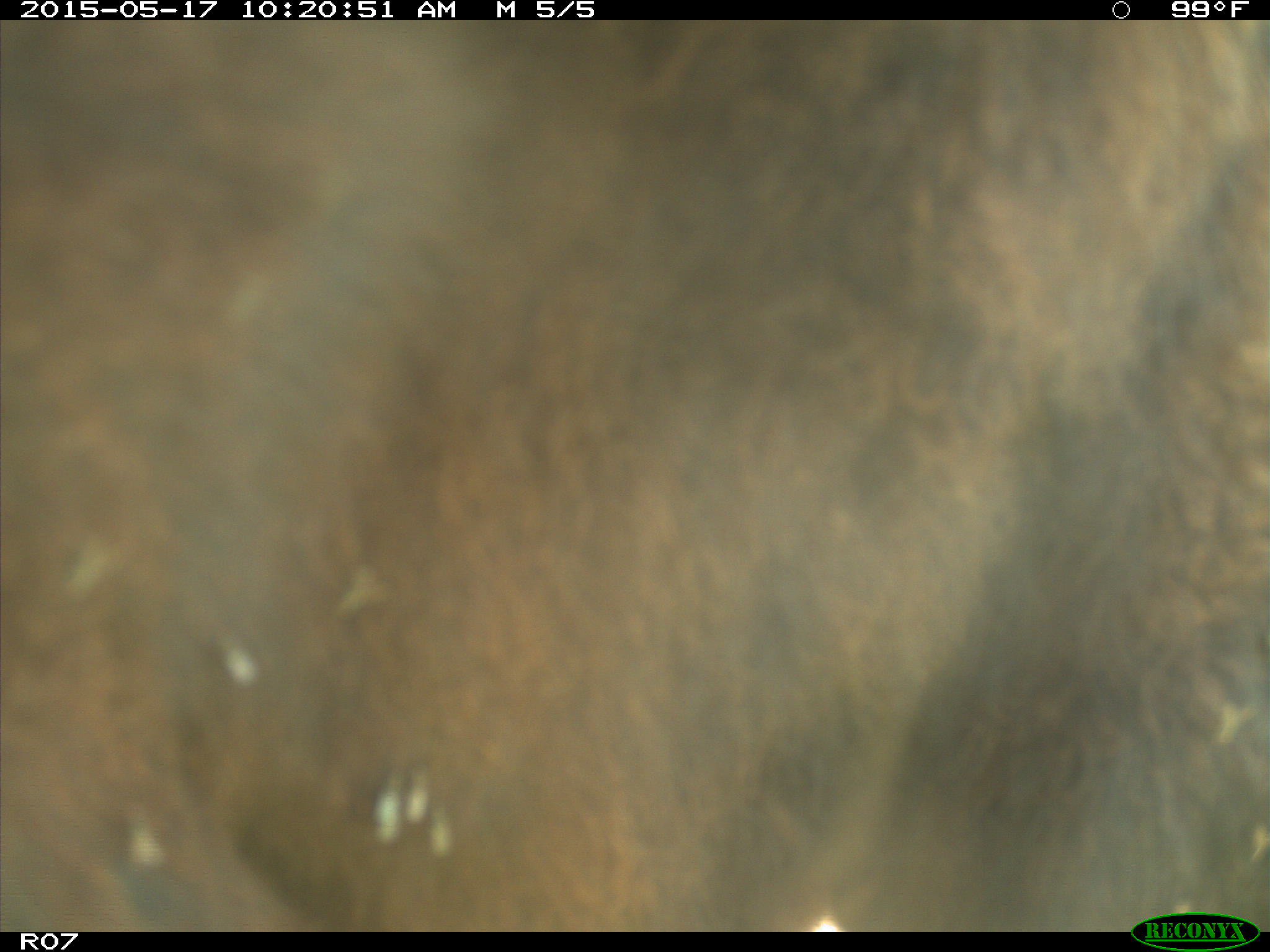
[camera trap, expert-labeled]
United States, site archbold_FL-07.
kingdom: Animalia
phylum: Chordata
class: Mammalia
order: Artiodactyla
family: Bovidae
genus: Bos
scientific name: Bos taurus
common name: domestic cow